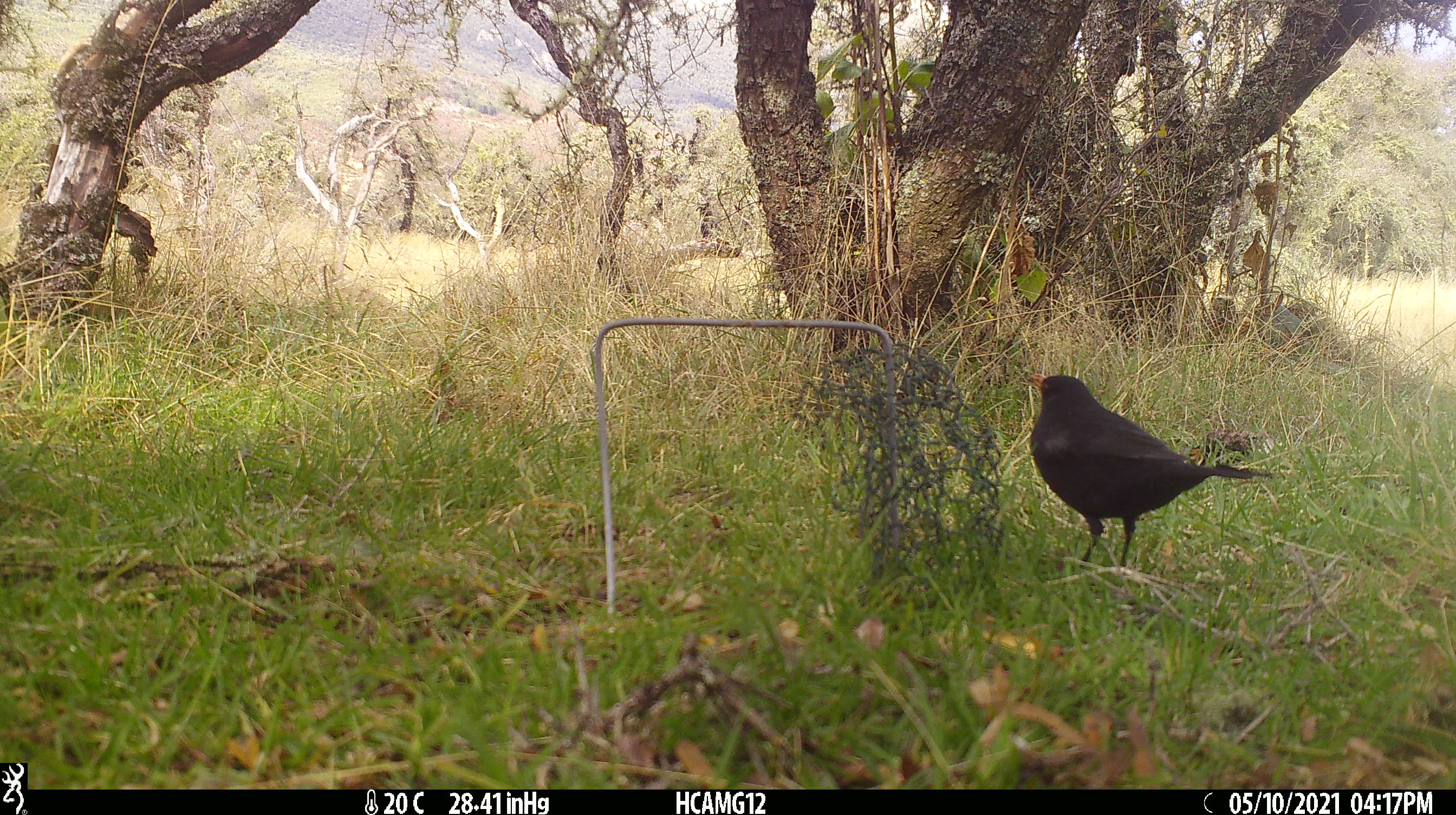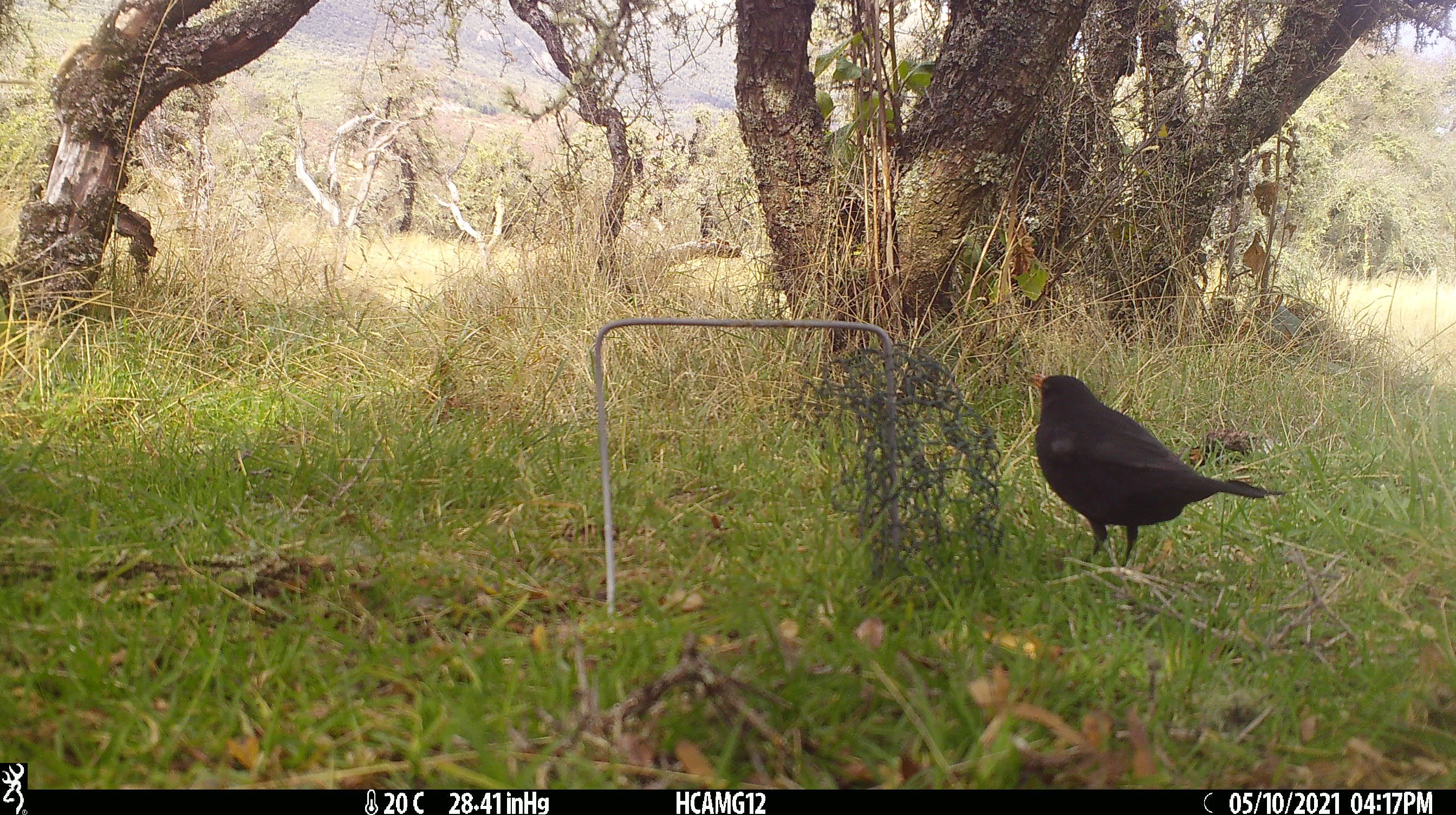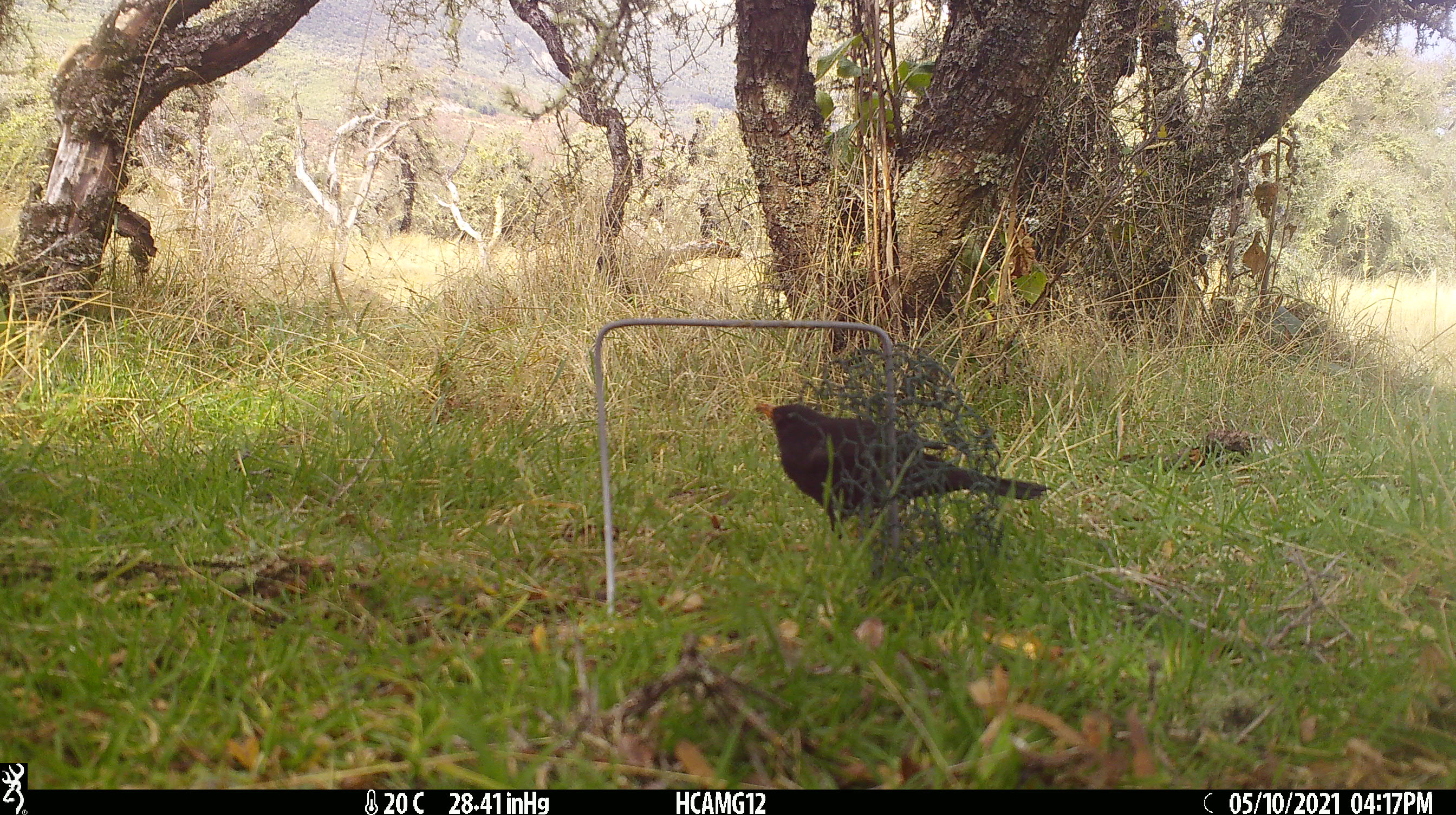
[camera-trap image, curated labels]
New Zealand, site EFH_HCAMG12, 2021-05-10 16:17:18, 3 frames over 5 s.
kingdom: Animalia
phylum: Chordata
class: Aves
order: Passeriformes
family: Turdidae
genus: Turdus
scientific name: Turdus merula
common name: eurasian blackbird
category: blackbird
Blackbird (eurasian blackbird) (Turdus merula).